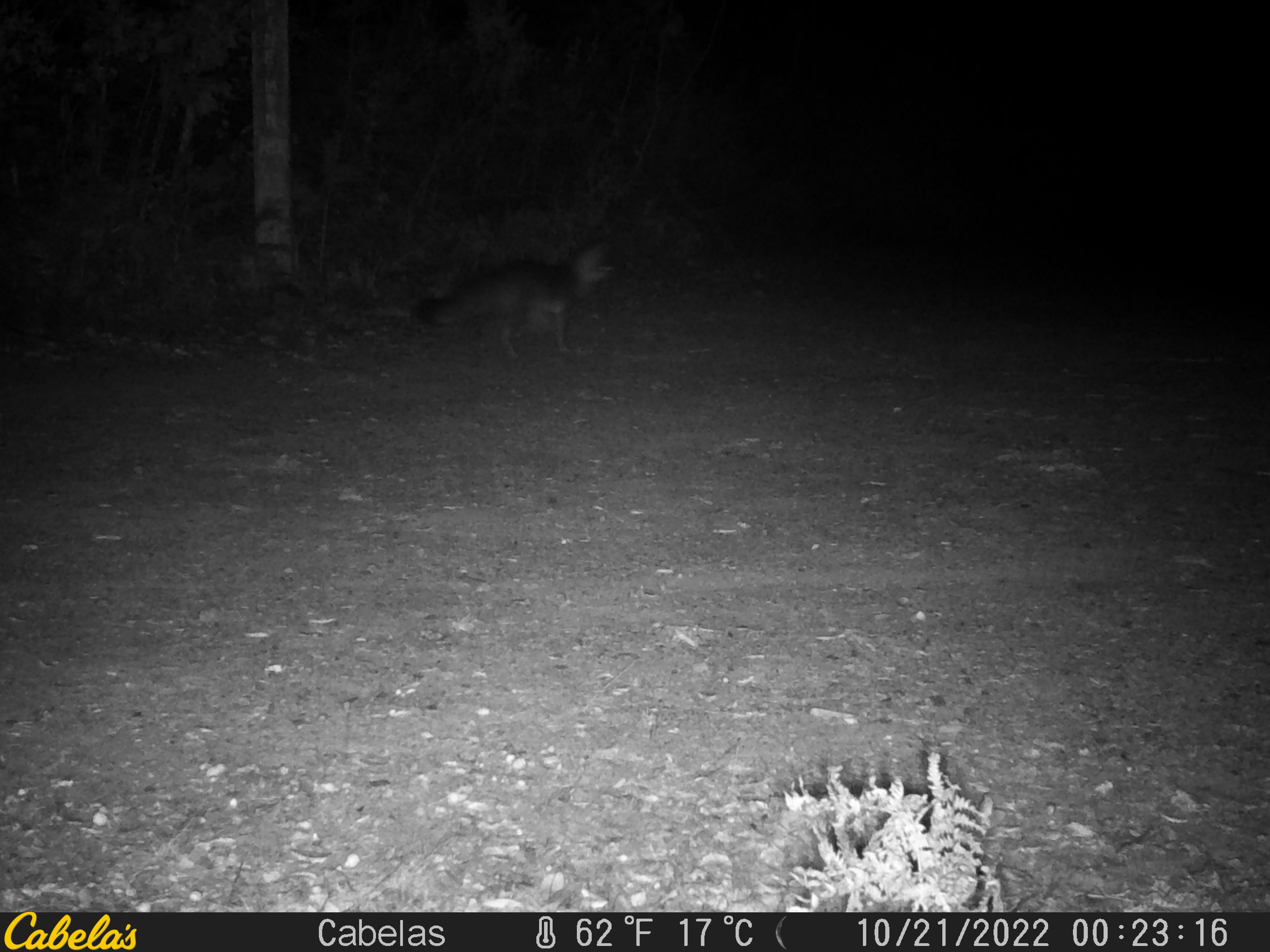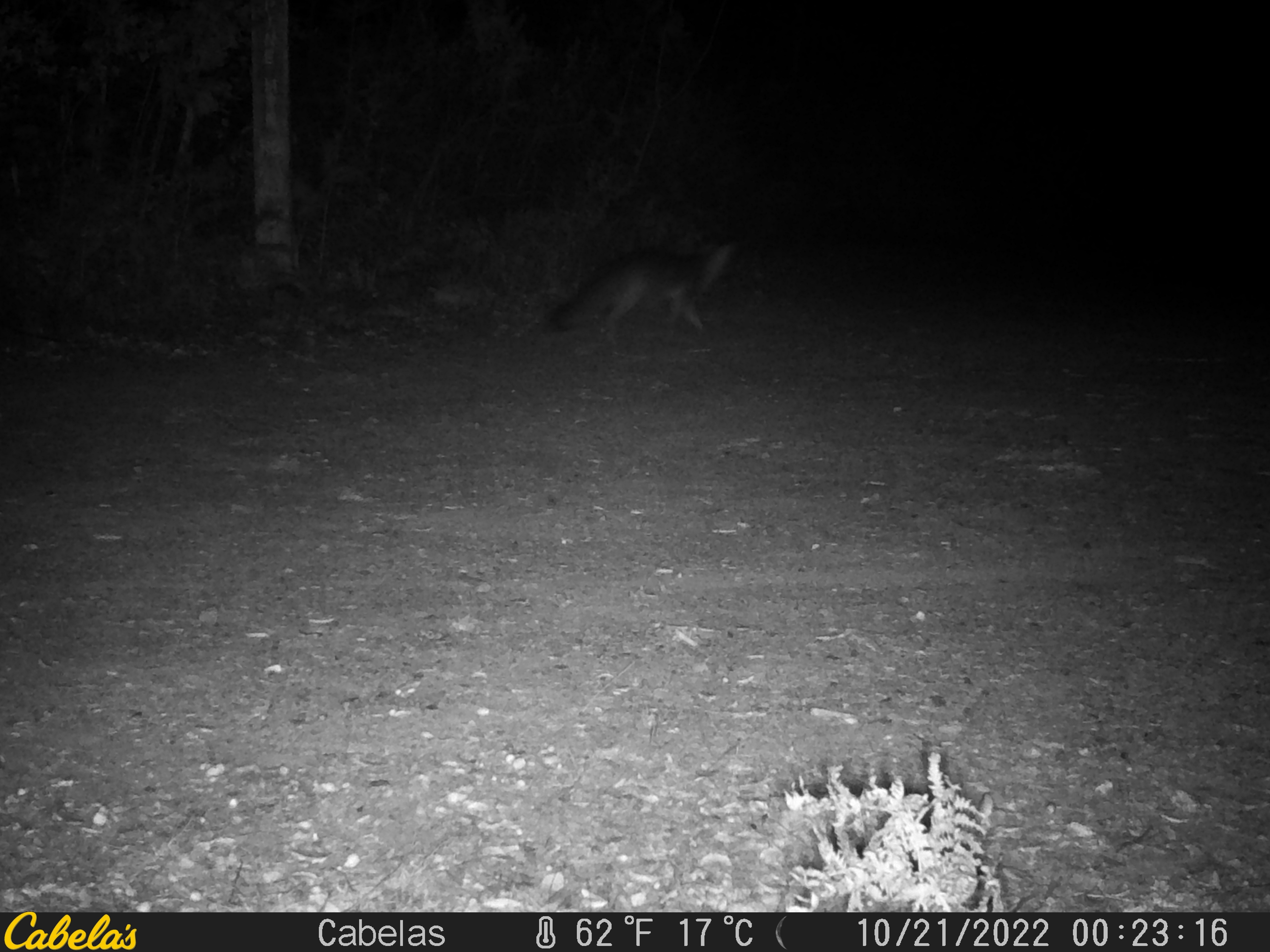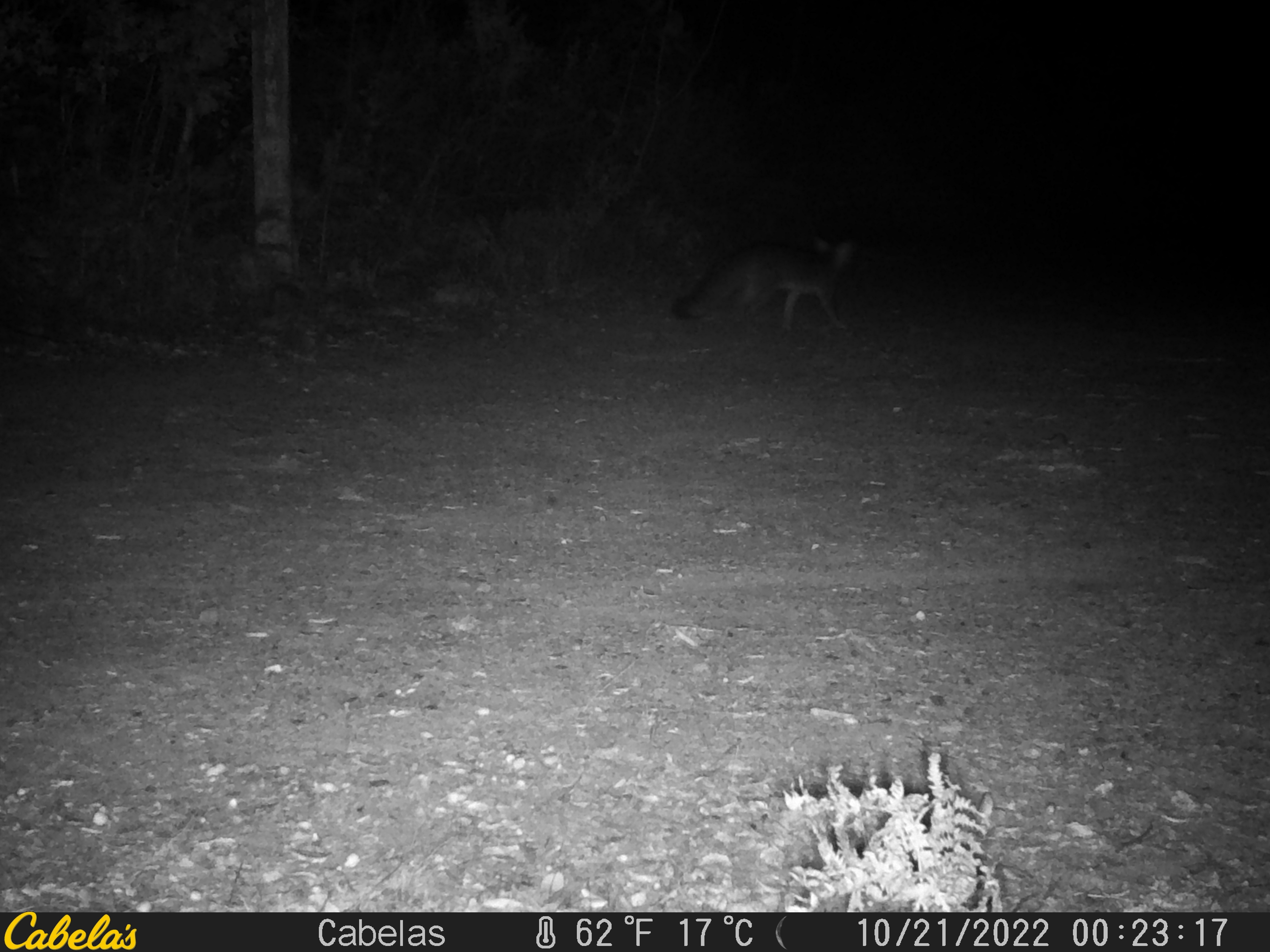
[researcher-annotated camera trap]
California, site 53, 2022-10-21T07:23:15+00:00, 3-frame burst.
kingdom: Animalia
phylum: Chordata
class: Mammalia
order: Carnivora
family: Canidae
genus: Urocyon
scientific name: Urocyon cinereoargenteus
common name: gray fox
Gray fox (Urocyon cinereoargenteus).